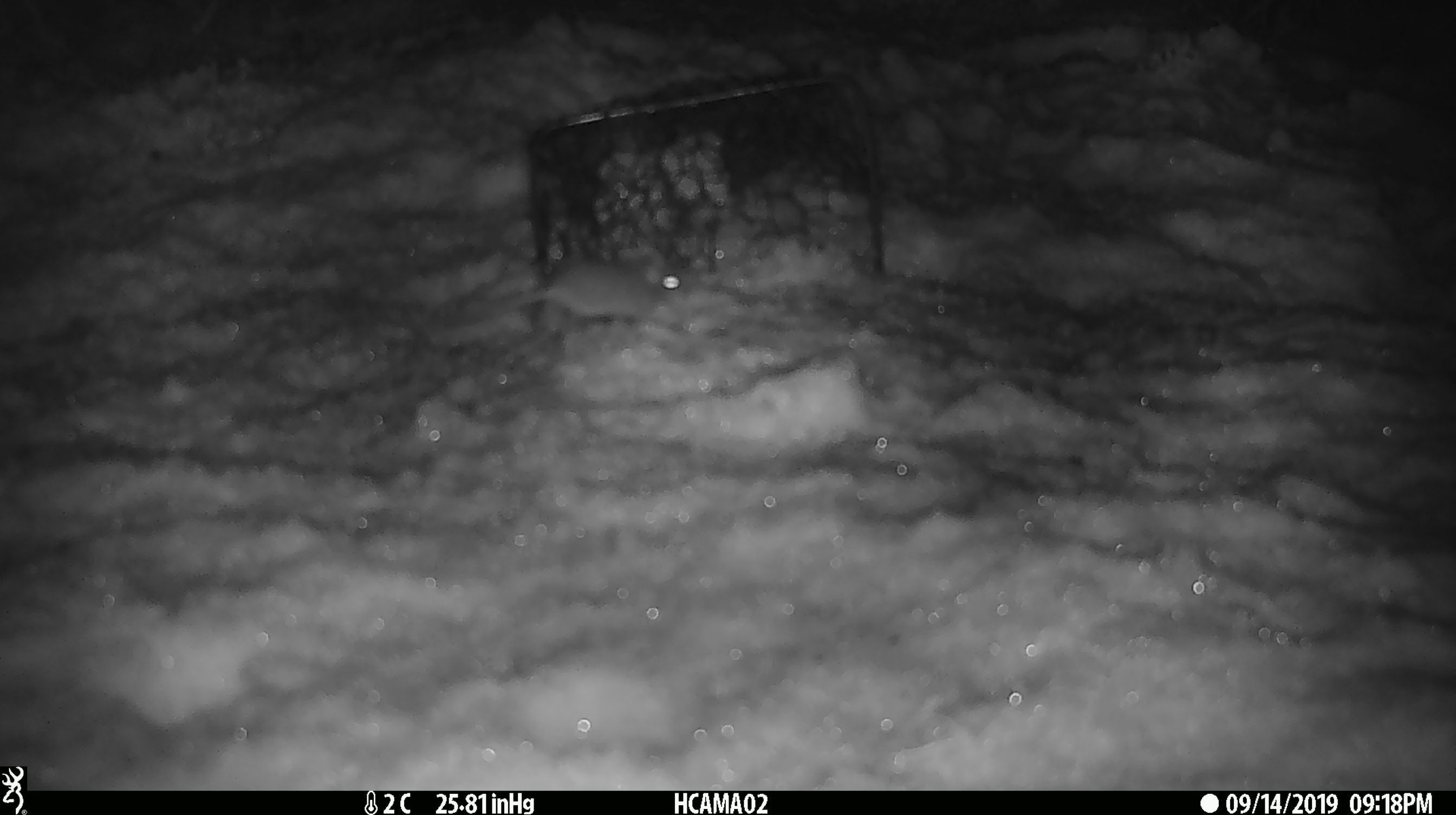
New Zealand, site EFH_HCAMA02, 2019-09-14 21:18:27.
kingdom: Animalia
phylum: Chordata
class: Mammalia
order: Rodentia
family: Muridae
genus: Mus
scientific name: Mus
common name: mouse